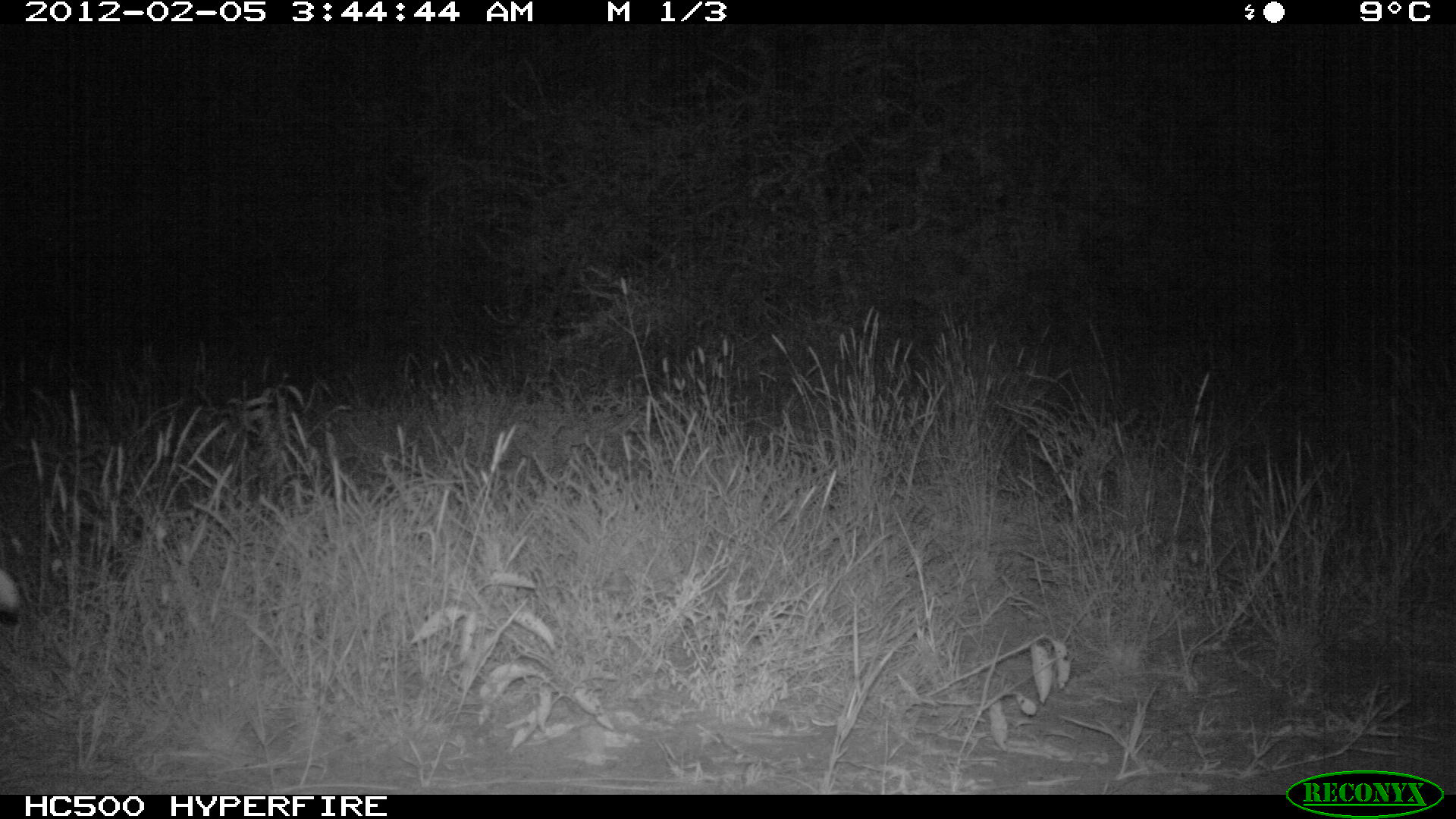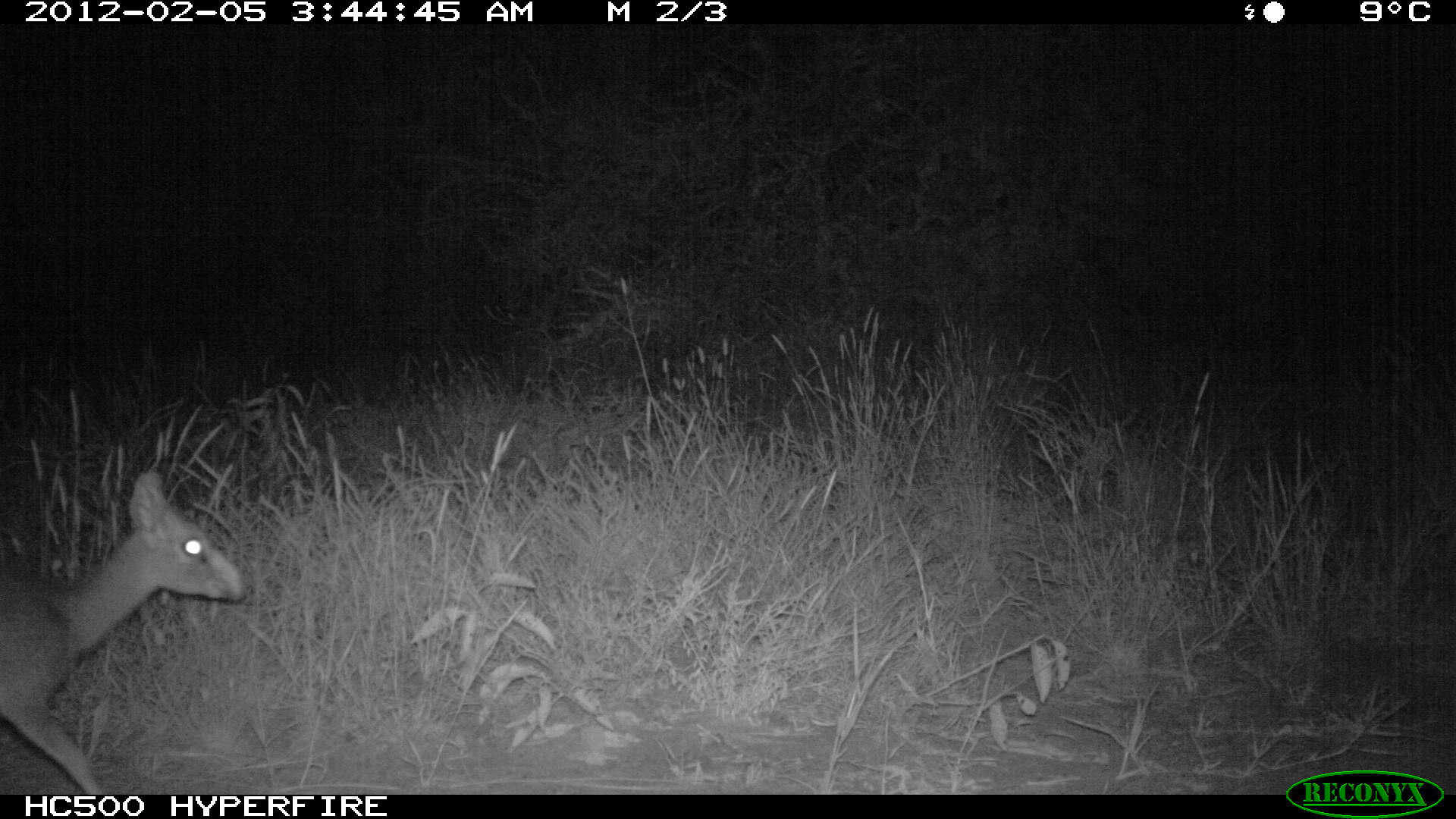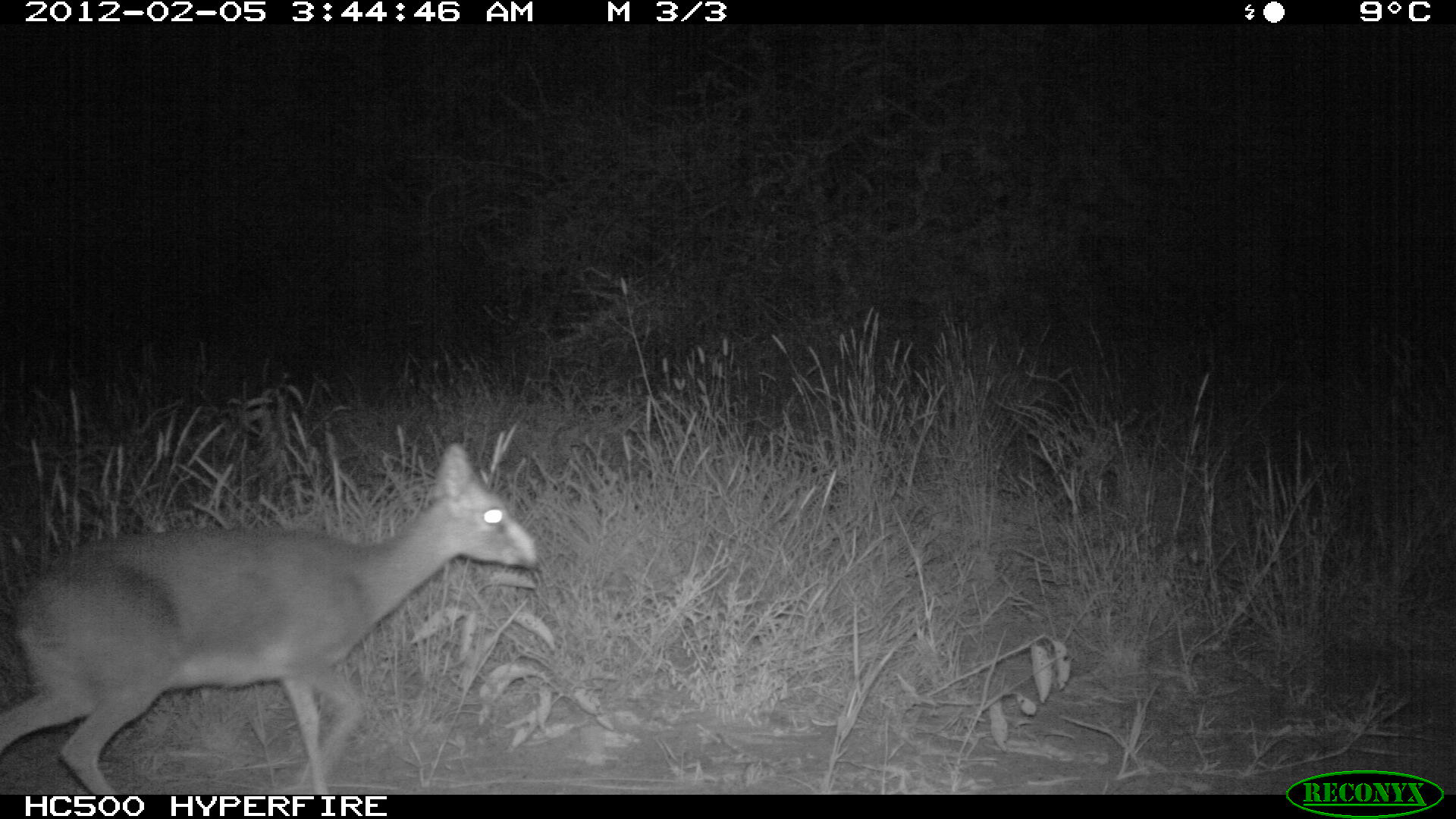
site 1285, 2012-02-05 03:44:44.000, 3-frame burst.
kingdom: Animalia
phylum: Chordata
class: Mammalia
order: Artiodactyla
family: Bovidae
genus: Madoqua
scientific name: Madoqua guentheri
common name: günther's dik-dik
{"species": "Madoqua guentheri (günther's dik-dik)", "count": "1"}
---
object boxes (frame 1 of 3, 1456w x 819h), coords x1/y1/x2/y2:
madoqua guentheri: 0/563/21/616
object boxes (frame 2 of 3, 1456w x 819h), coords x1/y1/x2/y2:
madoqua guentheri: 0/467/247/790